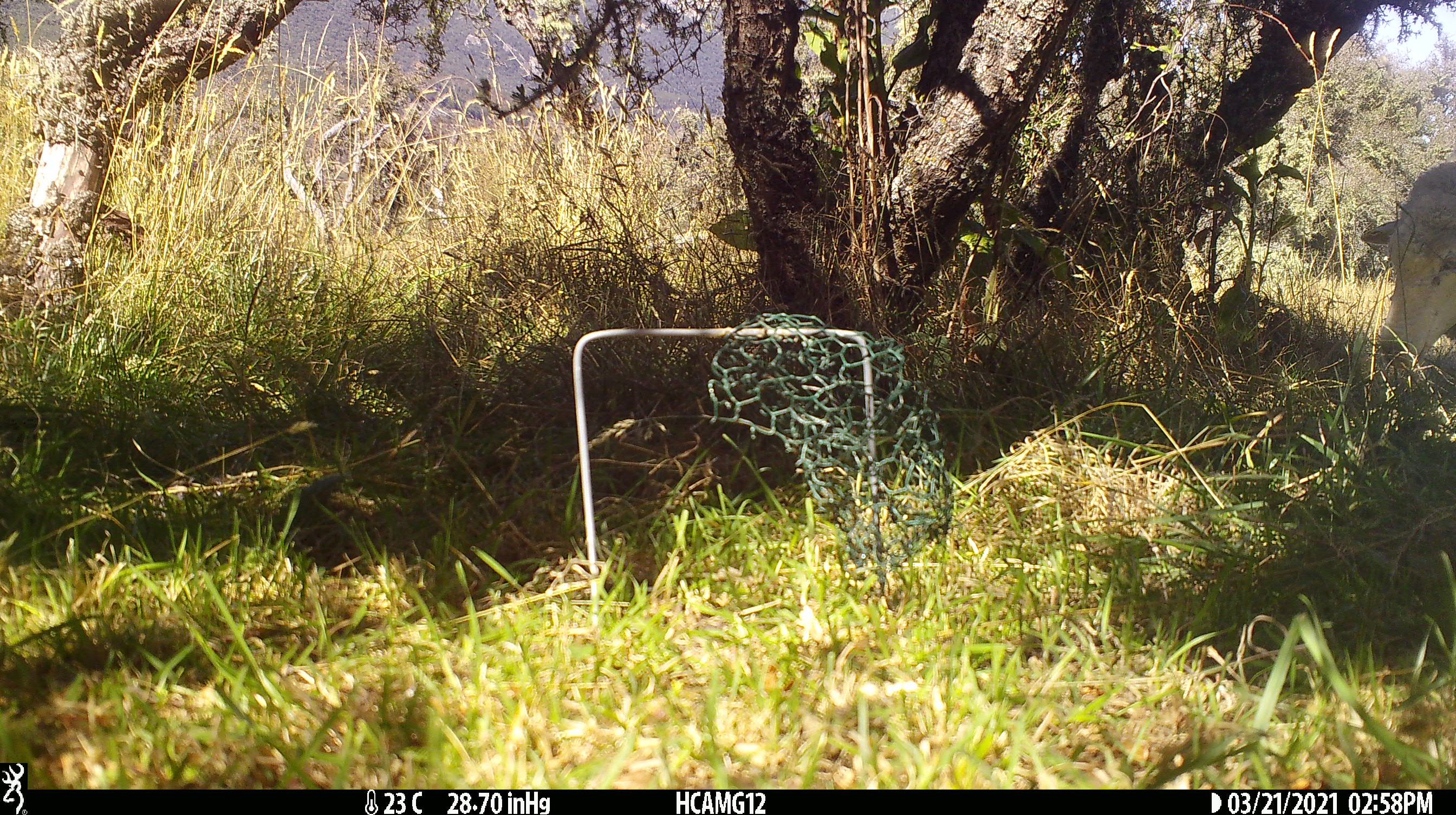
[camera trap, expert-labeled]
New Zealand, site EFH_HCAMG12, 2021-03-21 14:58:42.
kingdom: Animalia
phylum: Chordata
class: Mammalia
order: Artiodactyla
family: Bovidae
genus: Ovis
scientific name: Ovis aries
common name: domestic sheep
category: sheep